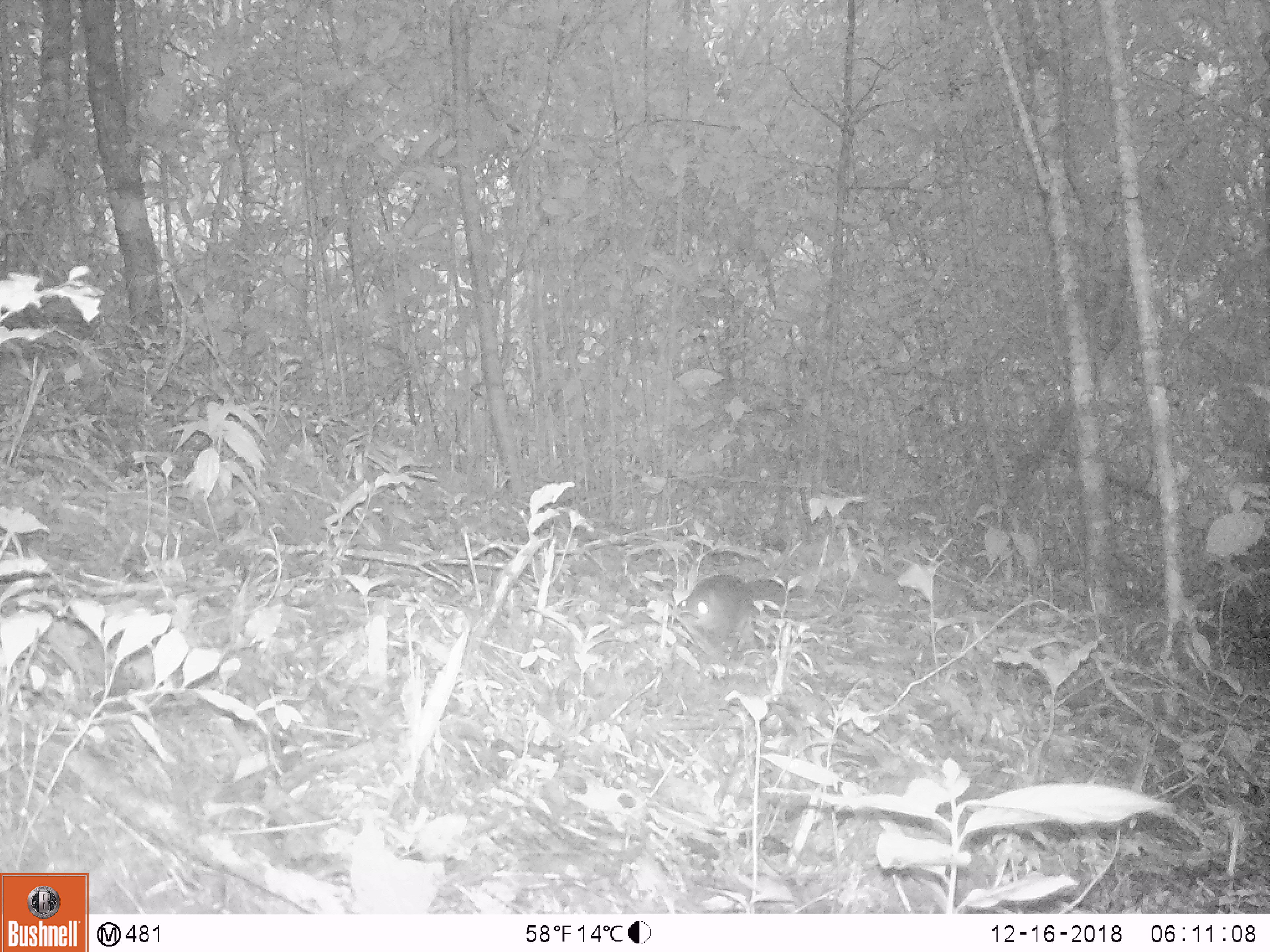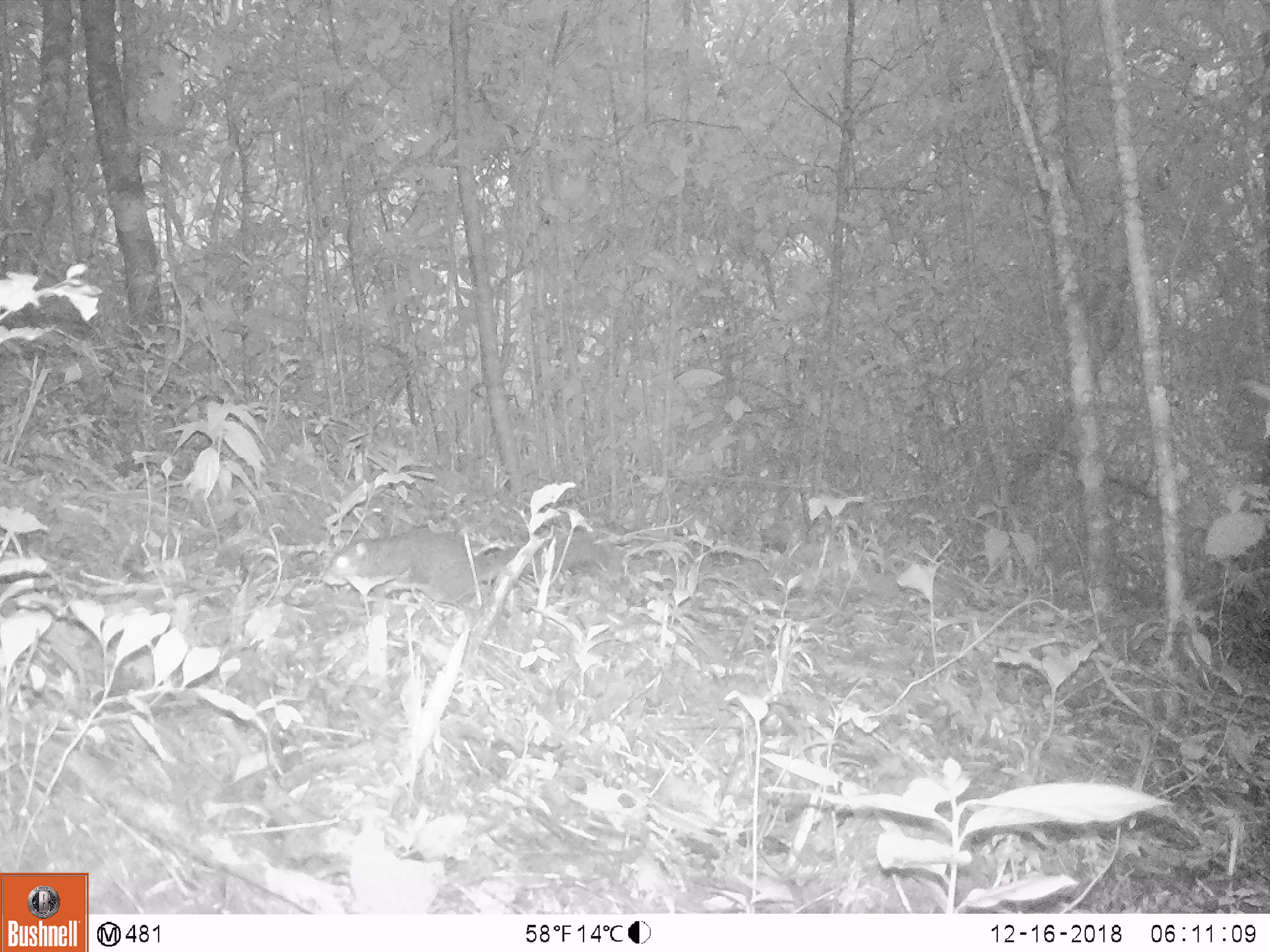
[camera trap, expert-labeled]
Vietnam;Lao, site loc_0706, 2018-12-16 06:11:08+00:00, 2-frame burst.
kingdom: Animalia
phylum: Chordata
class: Mammalia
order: Carnivora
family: Mustelidae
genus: Melogale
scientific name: Melogale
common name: ferret badger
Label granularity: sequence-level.